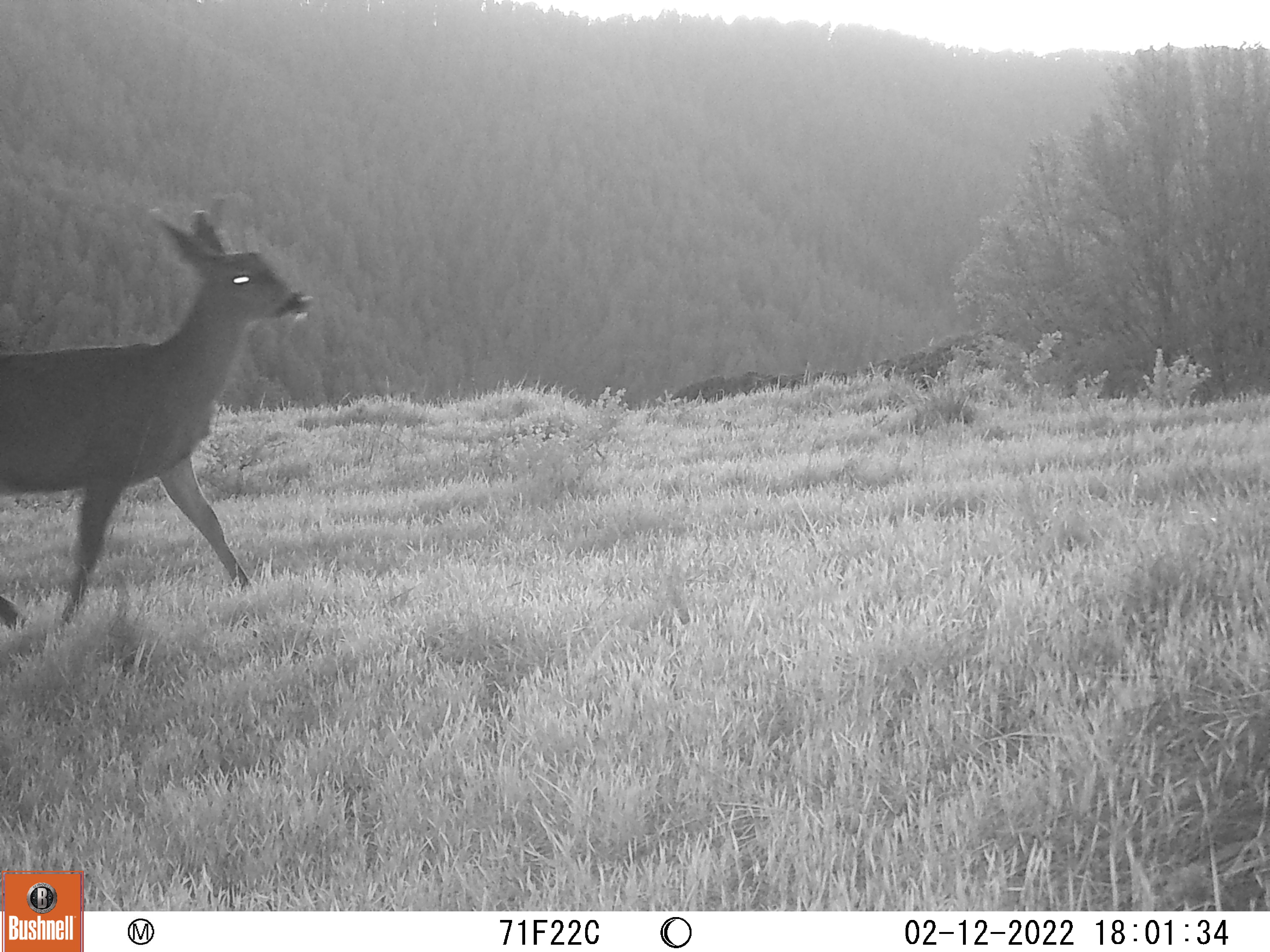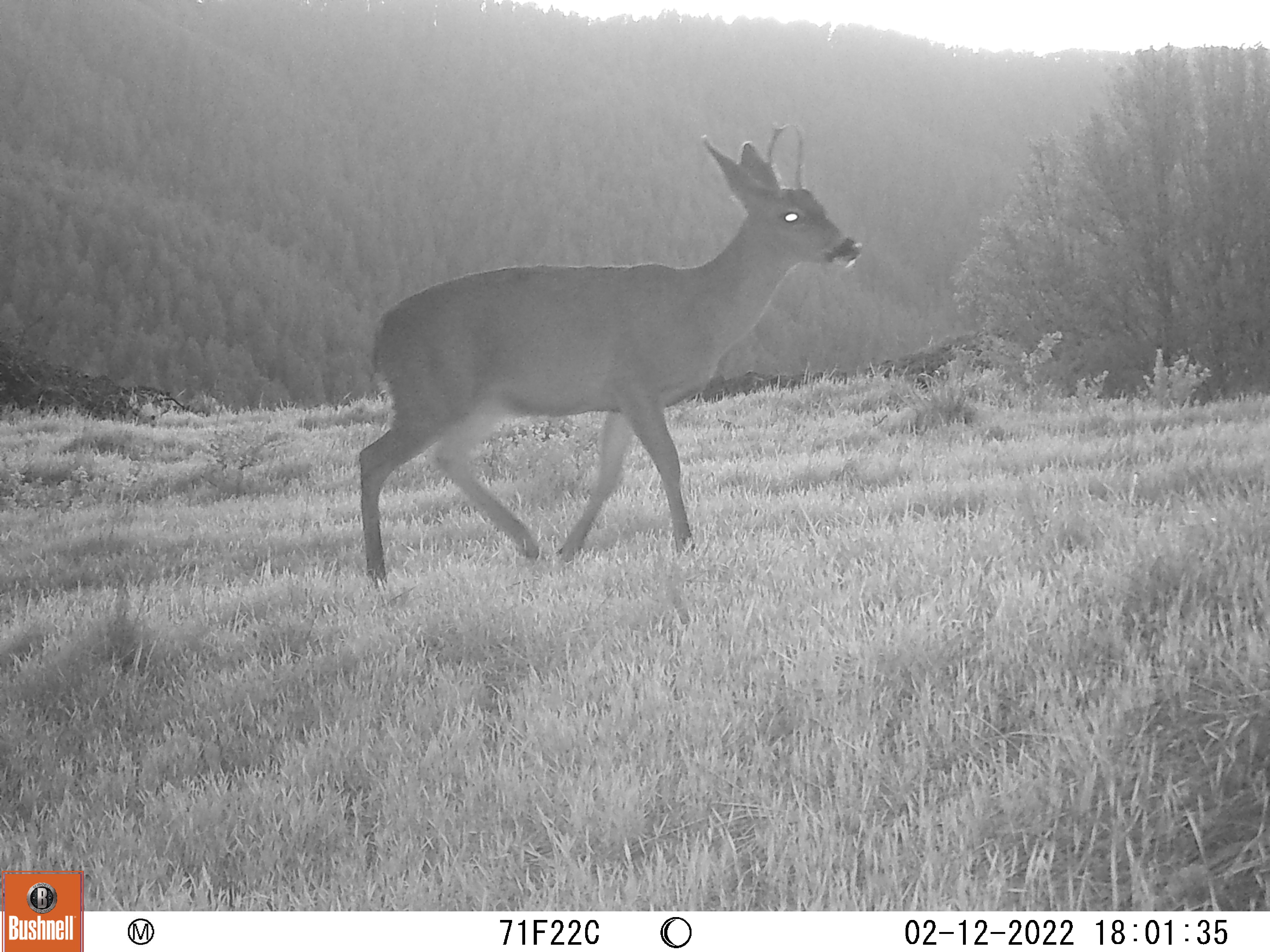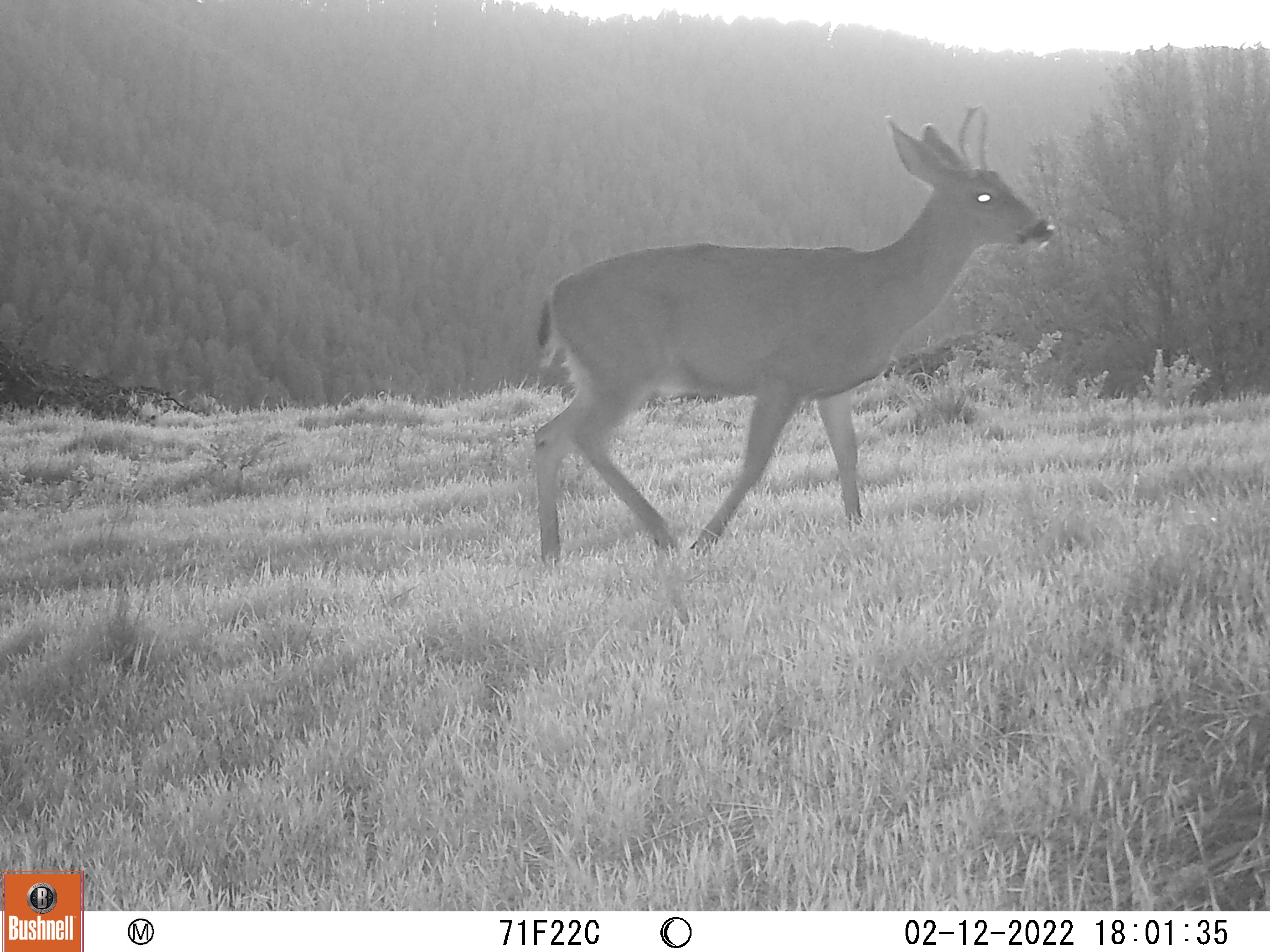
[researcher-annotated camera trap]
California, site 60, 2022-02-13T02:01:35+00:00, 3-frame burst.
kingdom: Animalia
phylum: Chordata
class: Mammalia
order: Artiodactyla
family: Cervidae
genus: Odocoileus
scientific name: Odocoileus hemionus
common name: mule deer